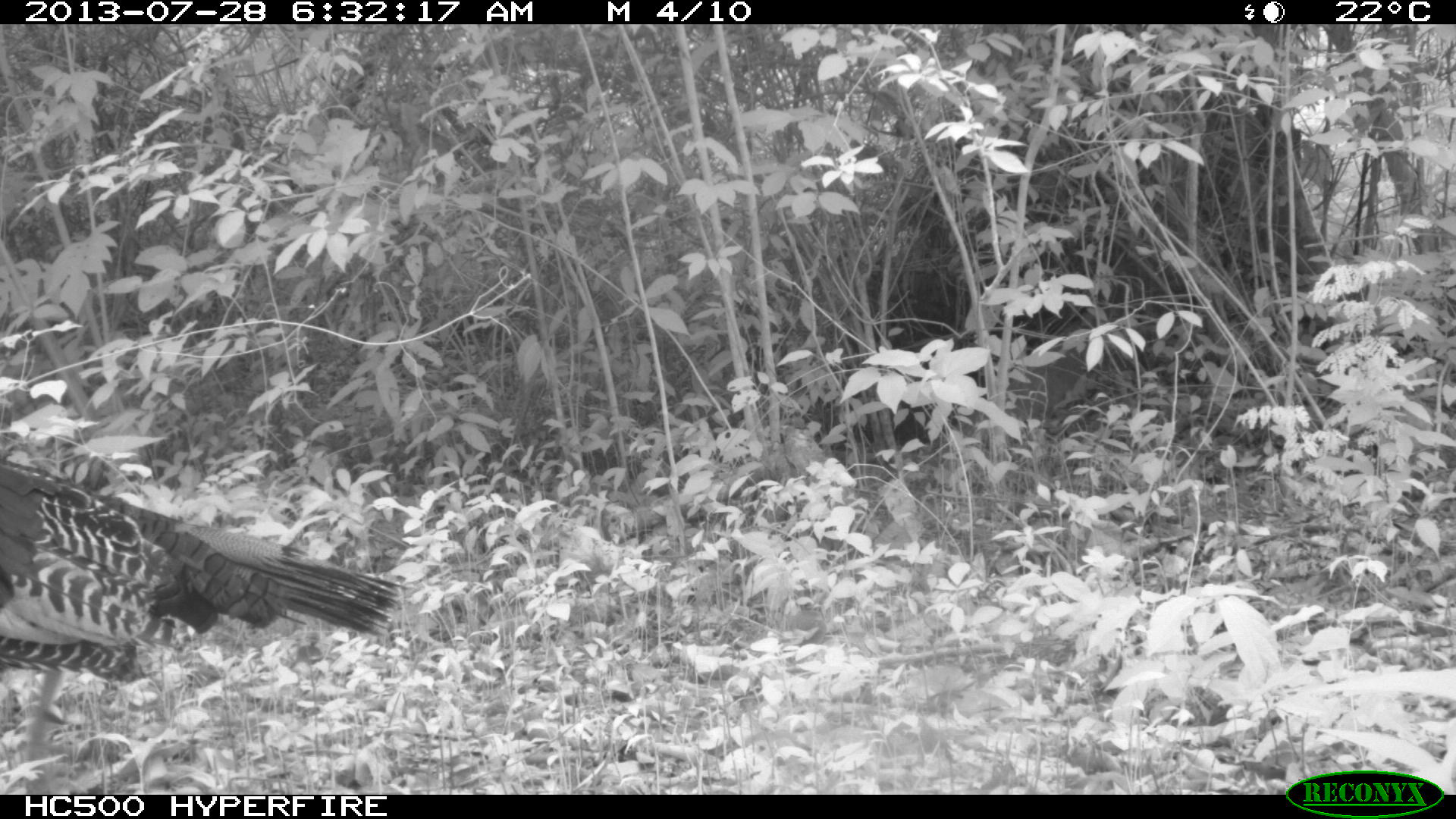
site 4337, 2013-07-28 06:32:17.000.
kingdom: Animalia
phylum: Chordata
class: Aves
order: Galliformes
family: Phasianidae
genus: Meleagris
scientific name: Meleagris ocellata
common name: ocellated turkey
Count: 1.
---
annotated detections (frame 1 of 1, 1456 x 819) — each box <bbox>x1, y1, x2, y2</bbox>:
meleagris ocellata: <bbox>0, 457, 400, 794</bbox>